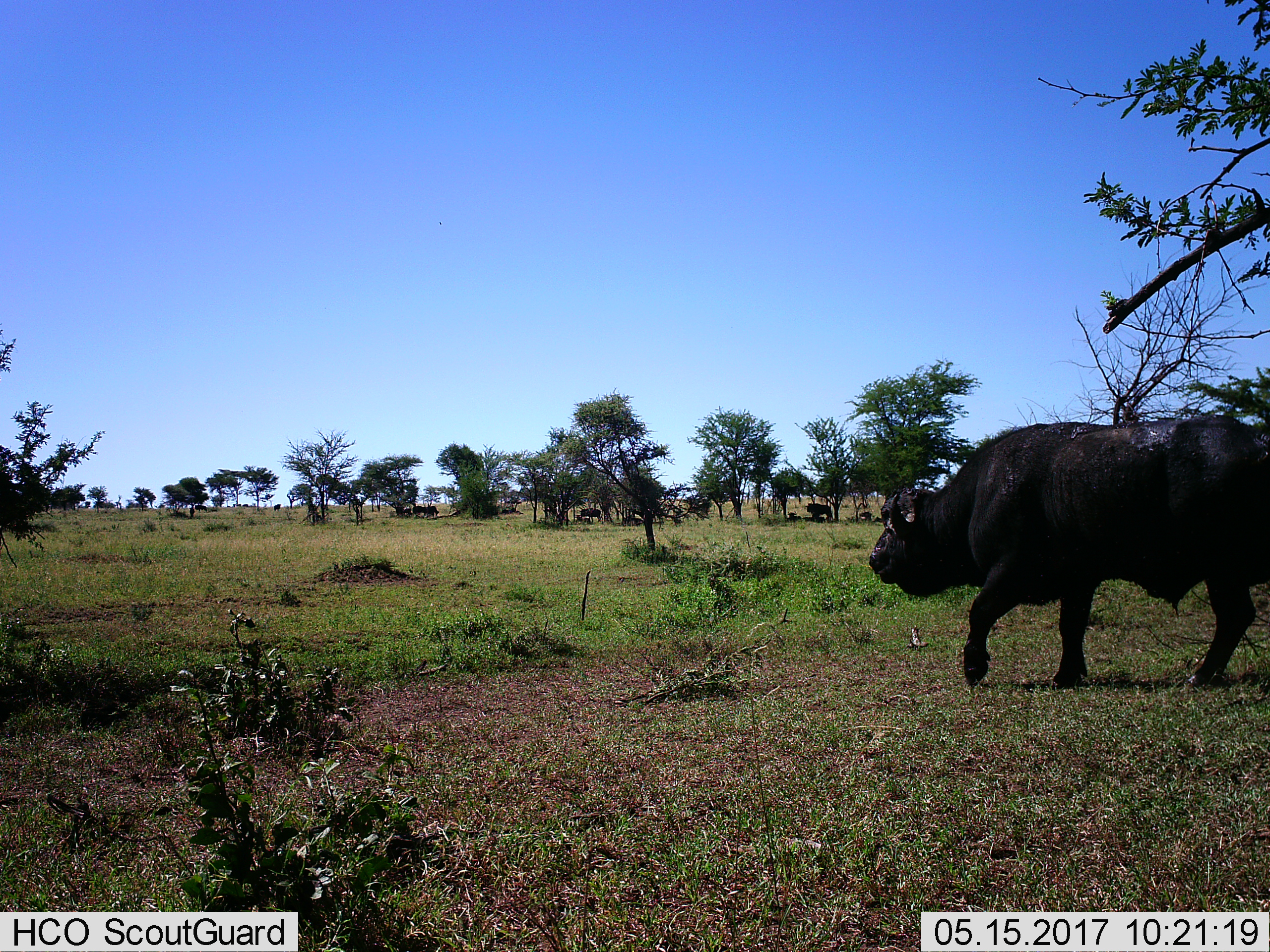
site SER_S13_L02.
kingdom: Animalia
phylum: Chordata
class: Mammalia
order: Artiodactyla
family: Bovidae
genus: Syncerus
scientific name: Syncerus caffer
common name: african buffalo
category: buffalo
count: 1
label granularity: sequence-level